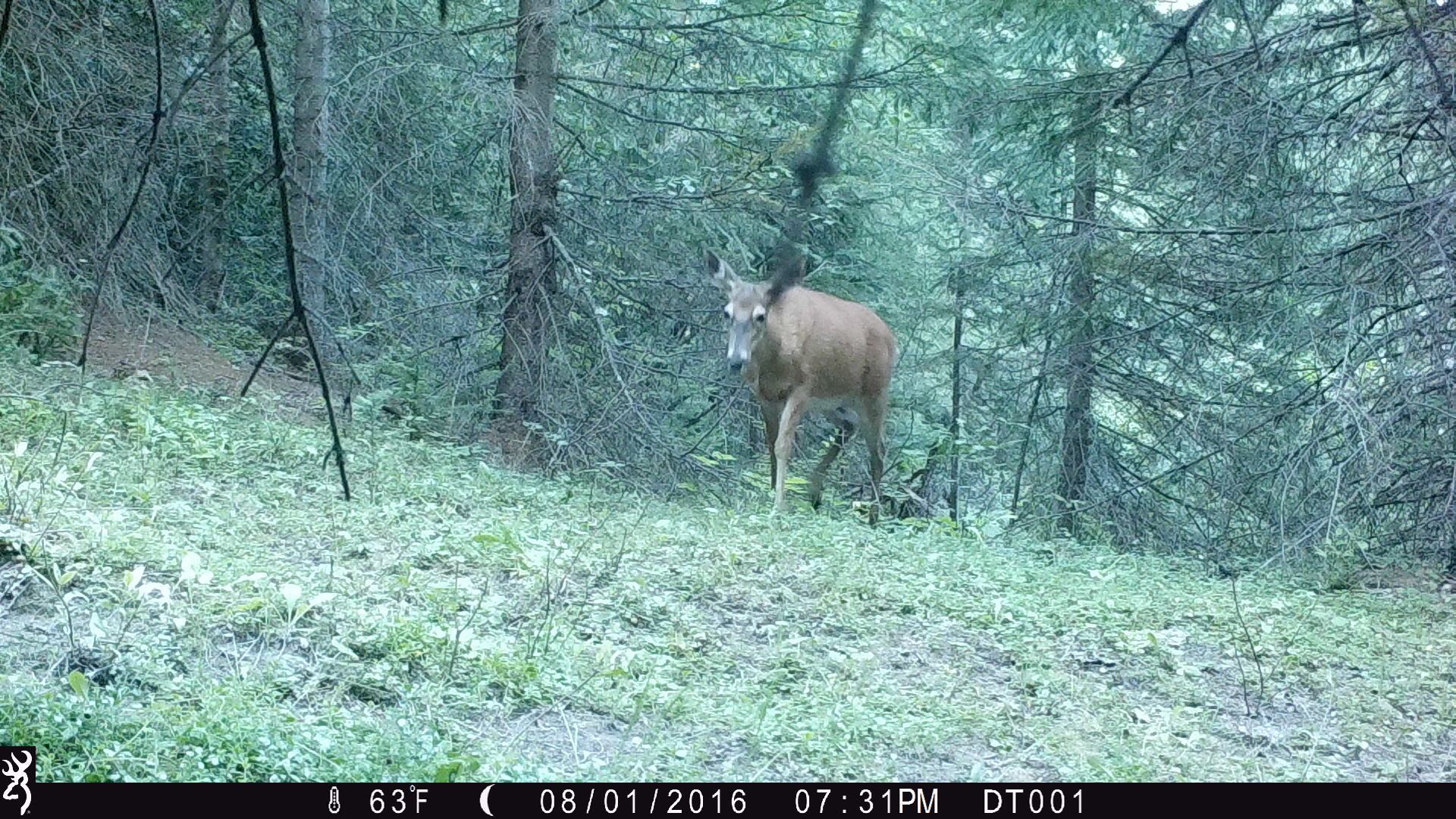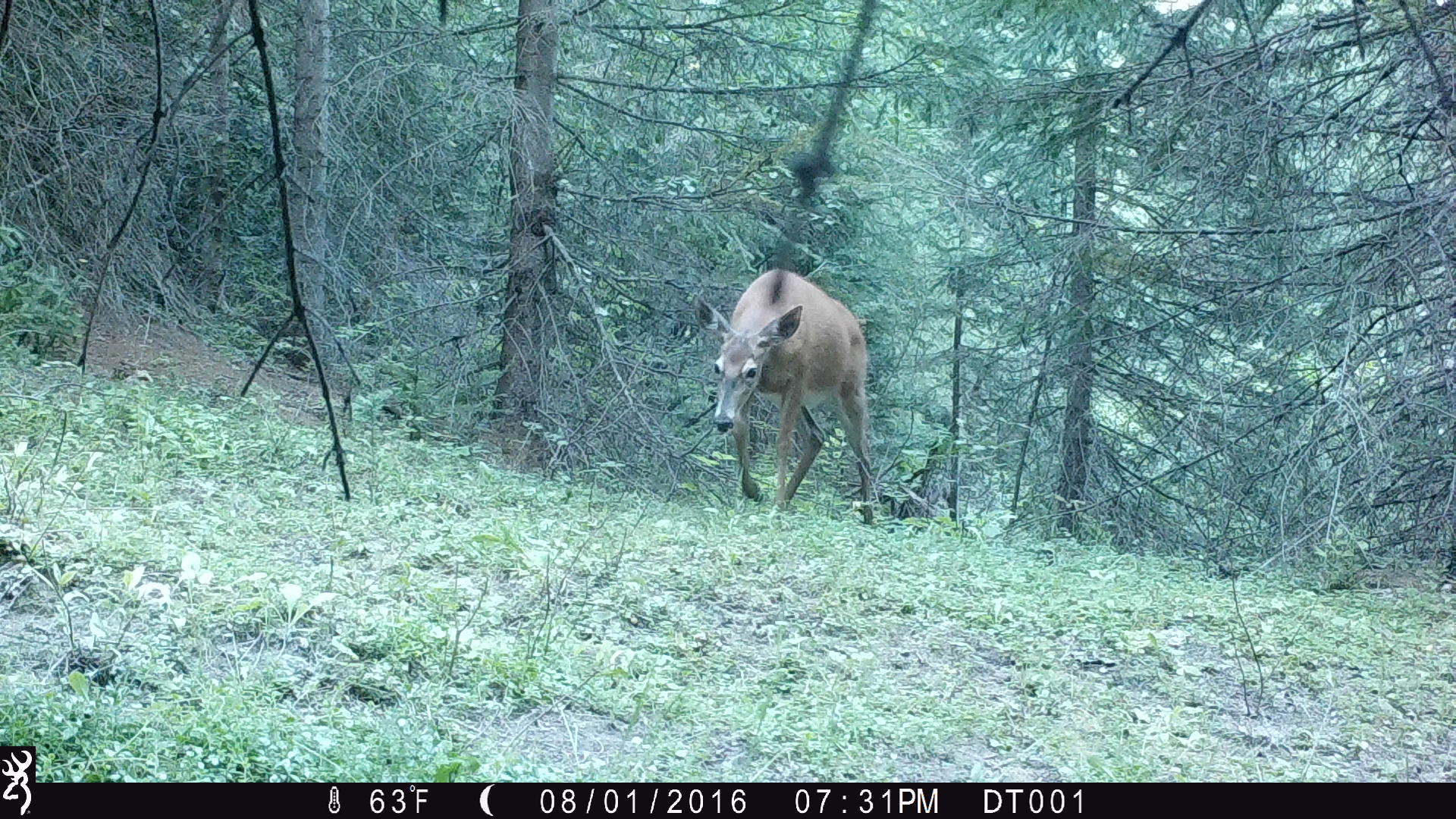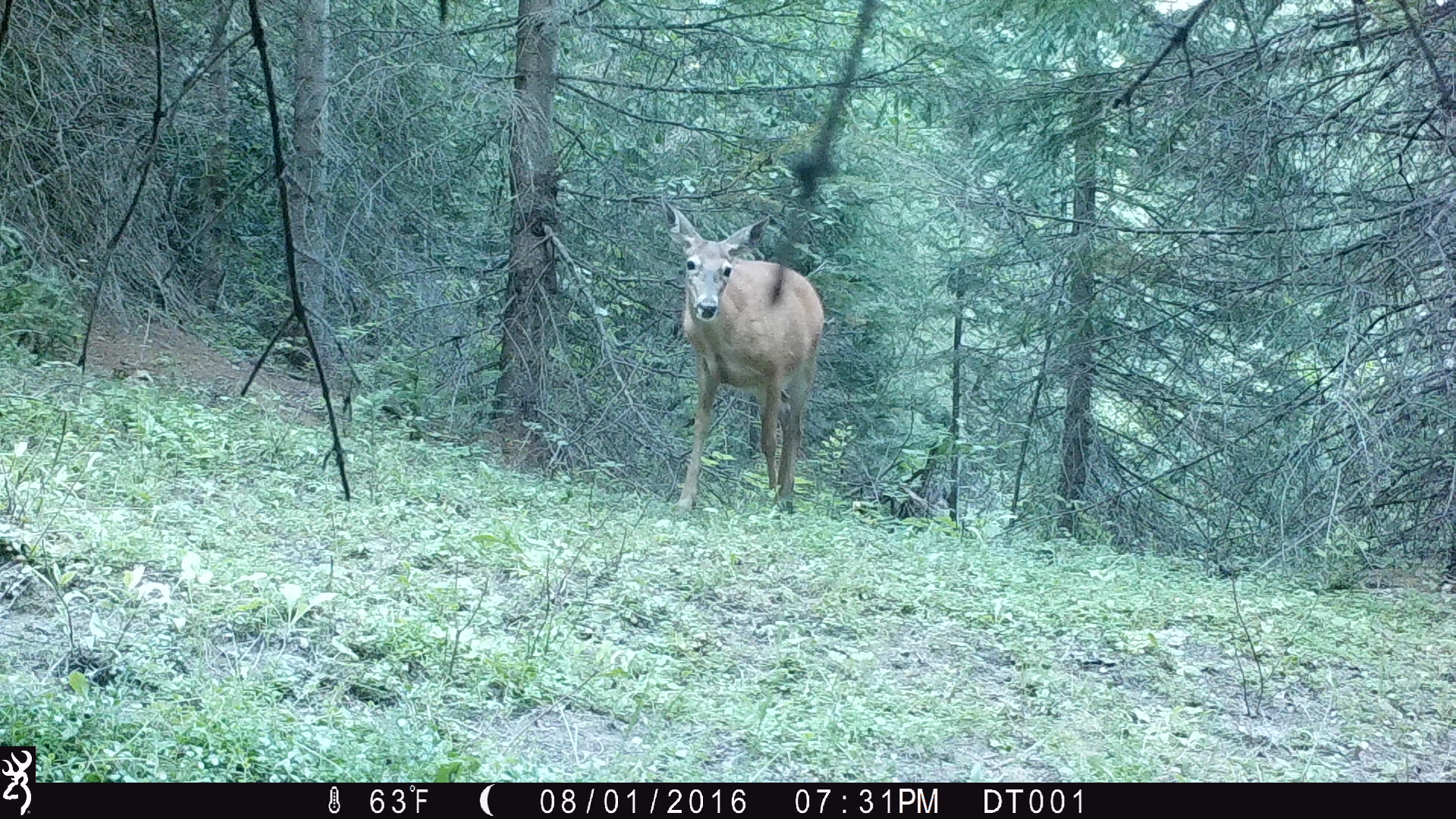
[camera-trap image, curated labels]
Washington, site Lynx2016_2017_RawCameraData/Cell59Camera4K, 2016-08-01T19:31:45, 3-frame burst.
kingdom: Animalia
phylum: Chordata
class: Mammalia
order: Artiodactyla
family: Cervidae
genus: Odocoileus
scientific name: Odocoileus virginianus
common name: white-tailed deer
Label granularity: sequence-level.